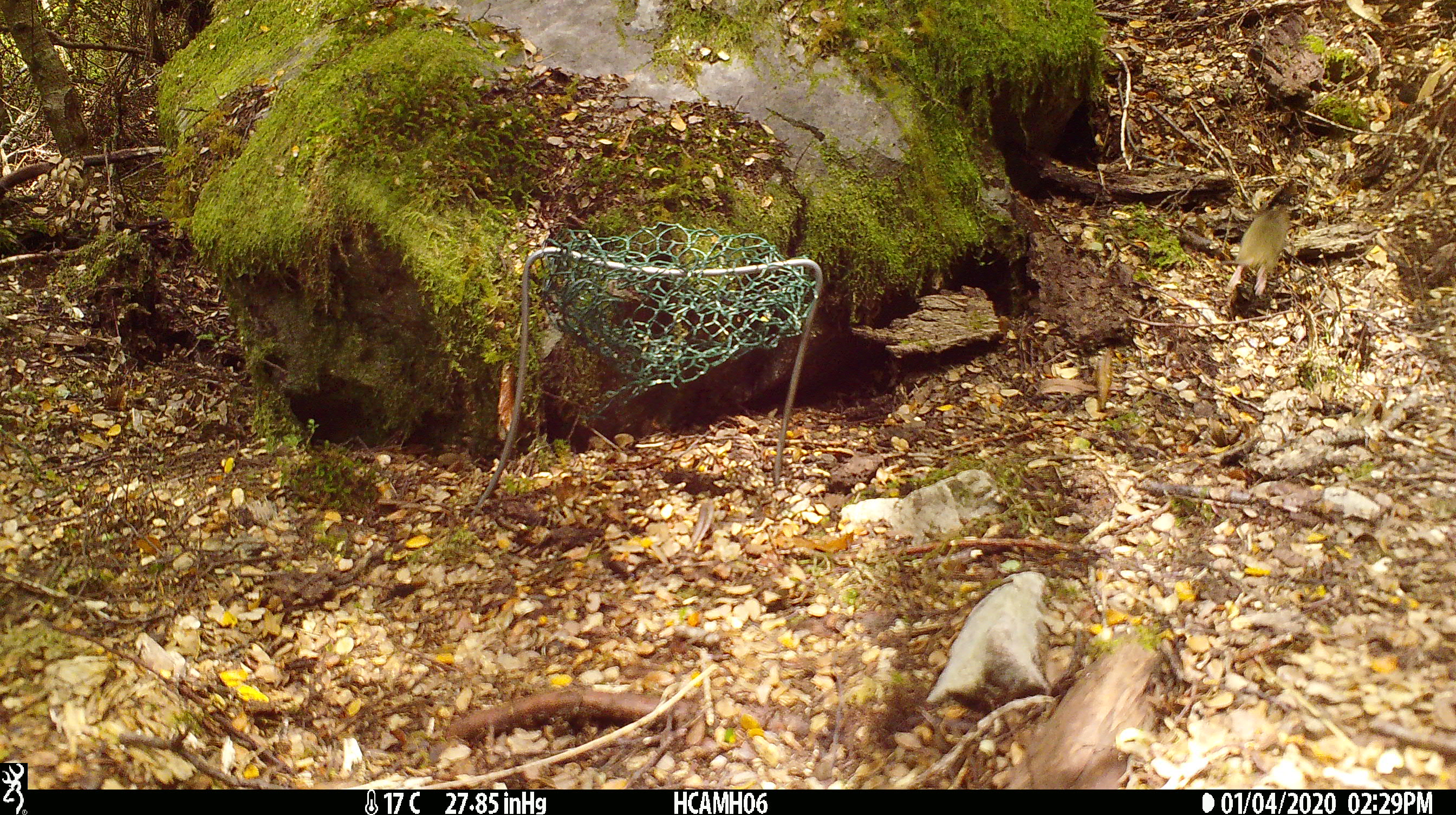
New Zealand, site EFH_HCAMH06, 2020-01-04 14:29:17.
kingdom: Animalia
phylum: Chordata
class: Mammalia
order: Rodentia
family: Muridae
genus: Mus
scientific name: Mus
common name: mouse